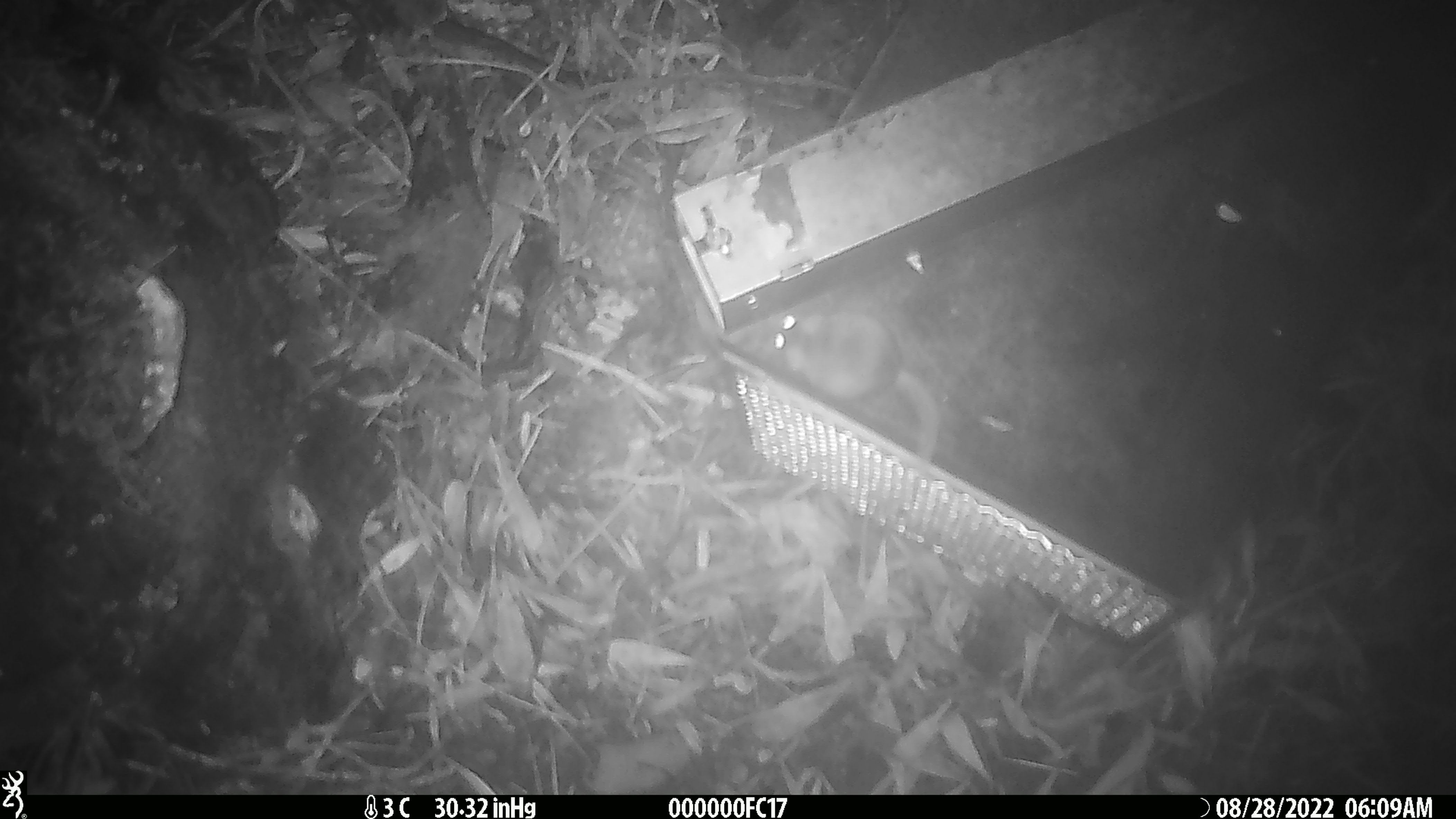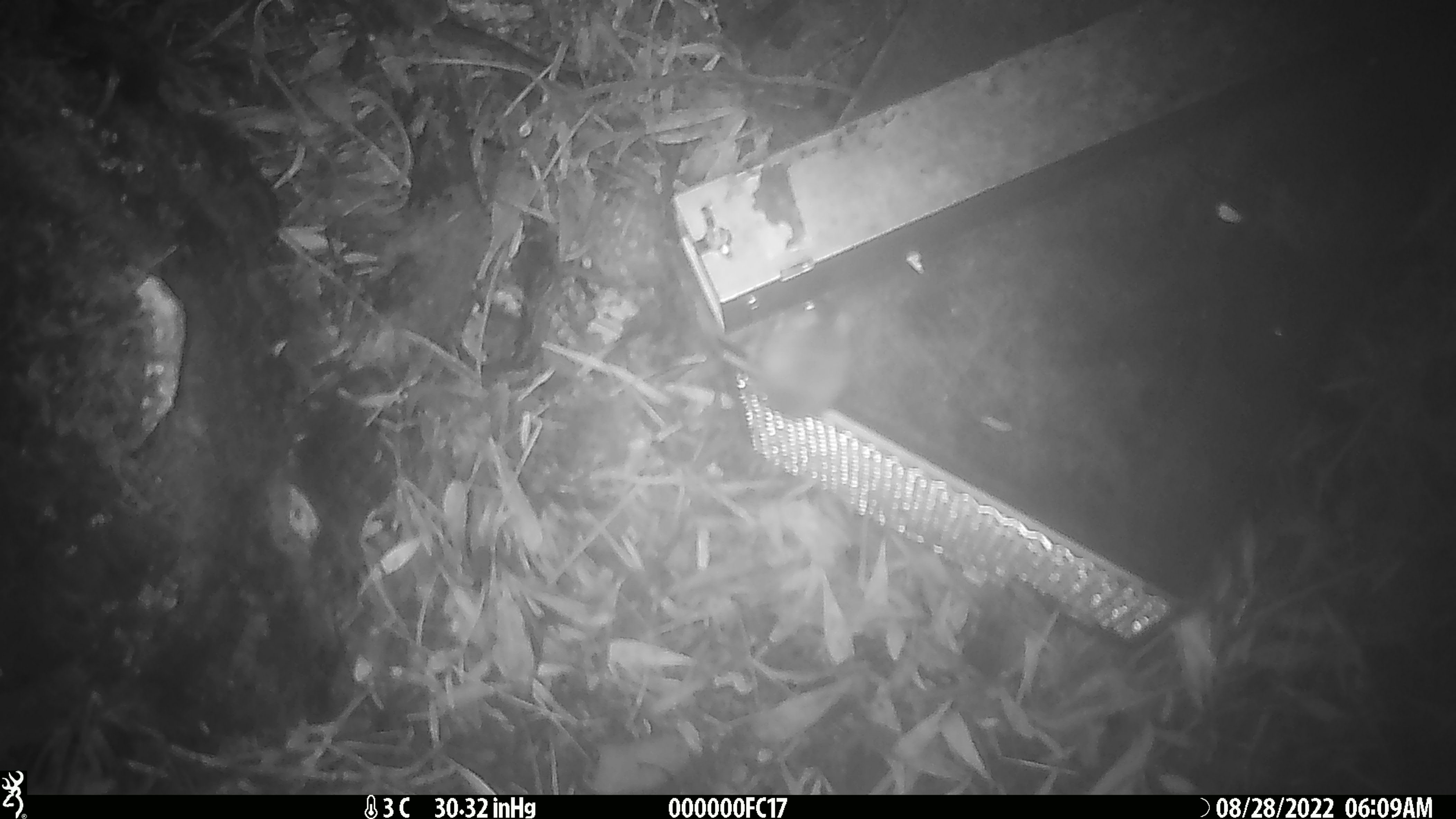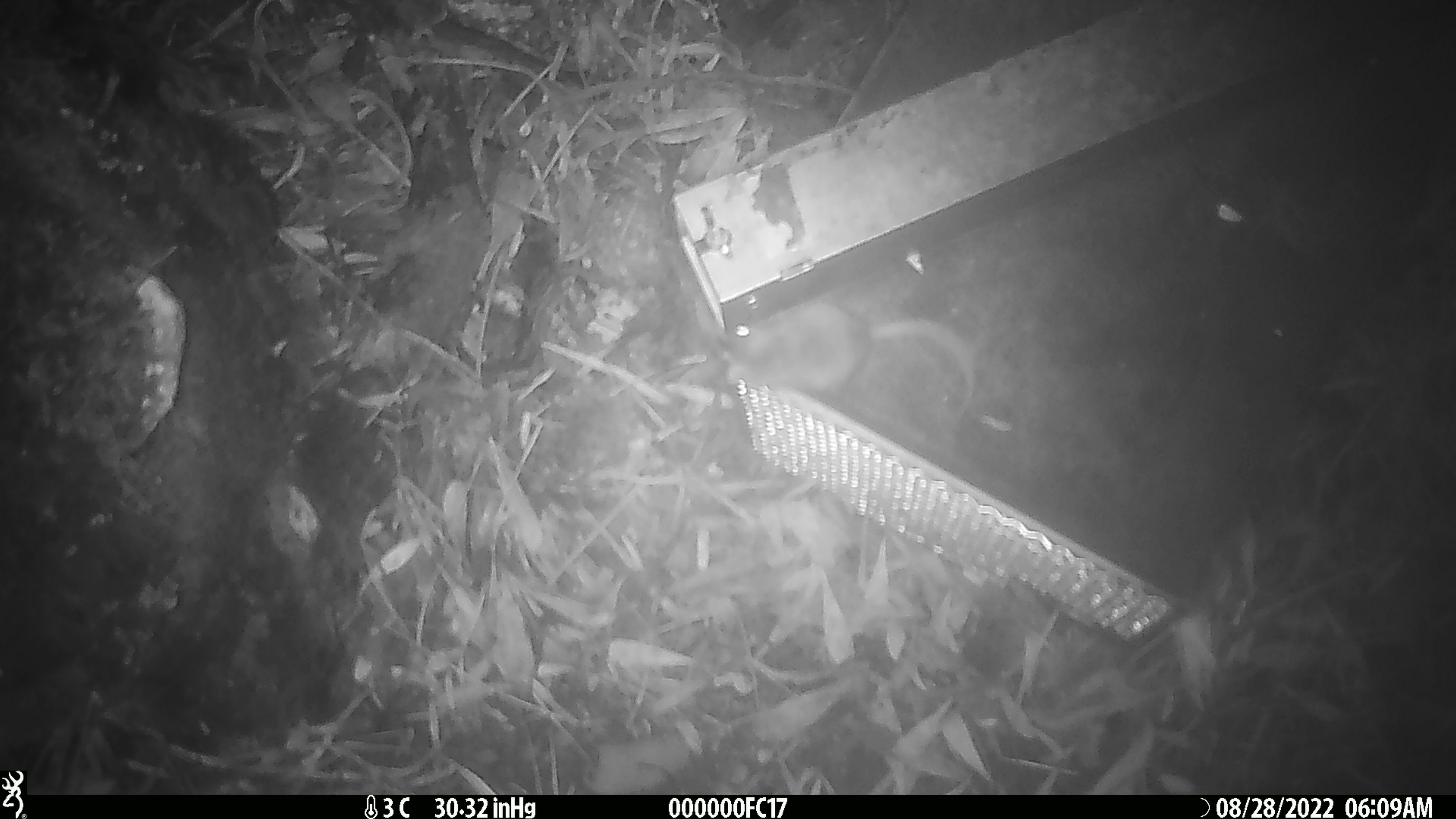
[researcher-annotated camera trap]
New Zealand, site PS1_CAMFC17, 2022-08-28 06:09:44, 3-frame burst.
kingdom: Animalia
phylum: Chordata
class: Mammalia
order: Rodentia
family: Muridae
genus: Mus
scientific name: Mus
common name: mouse